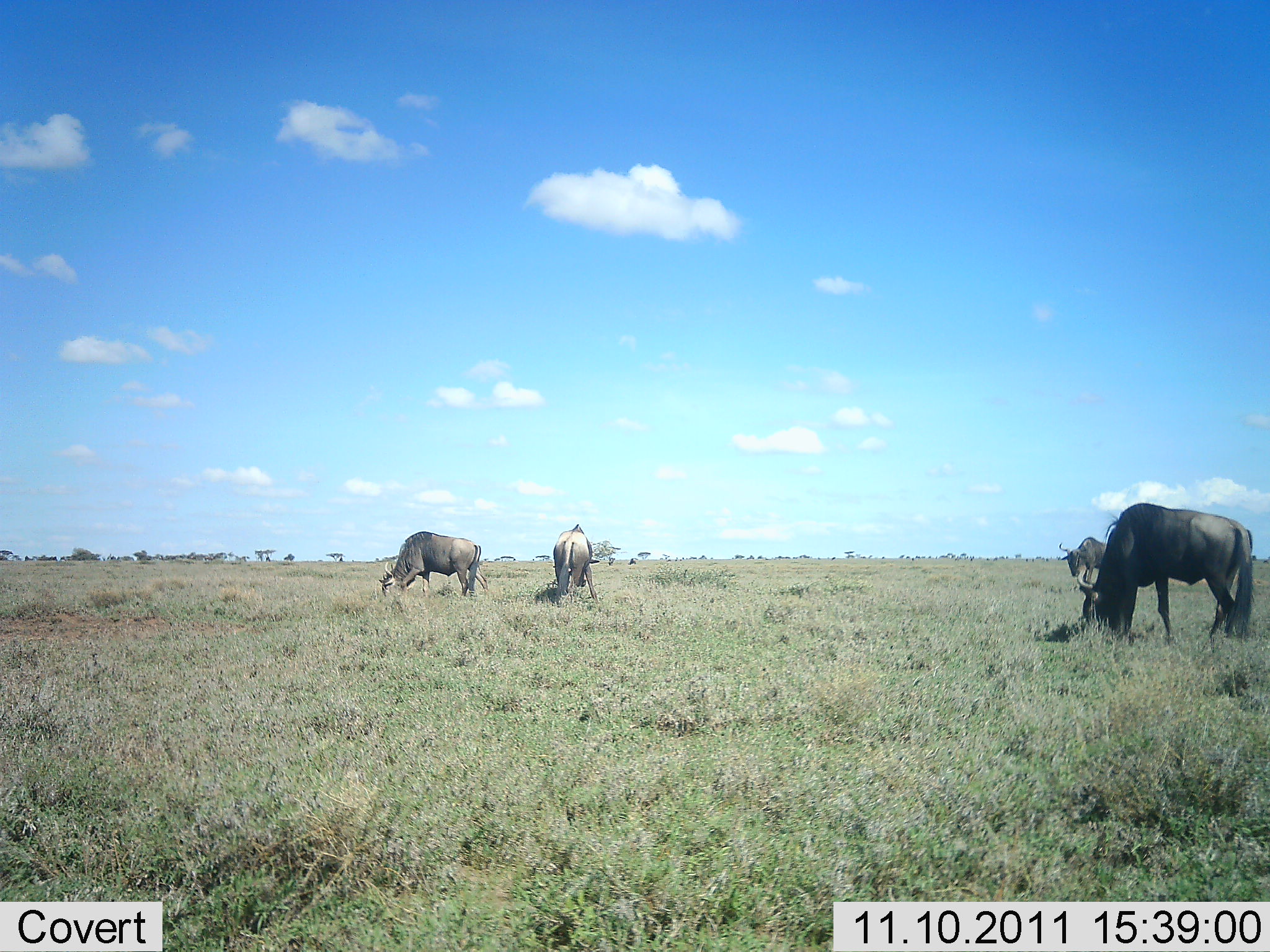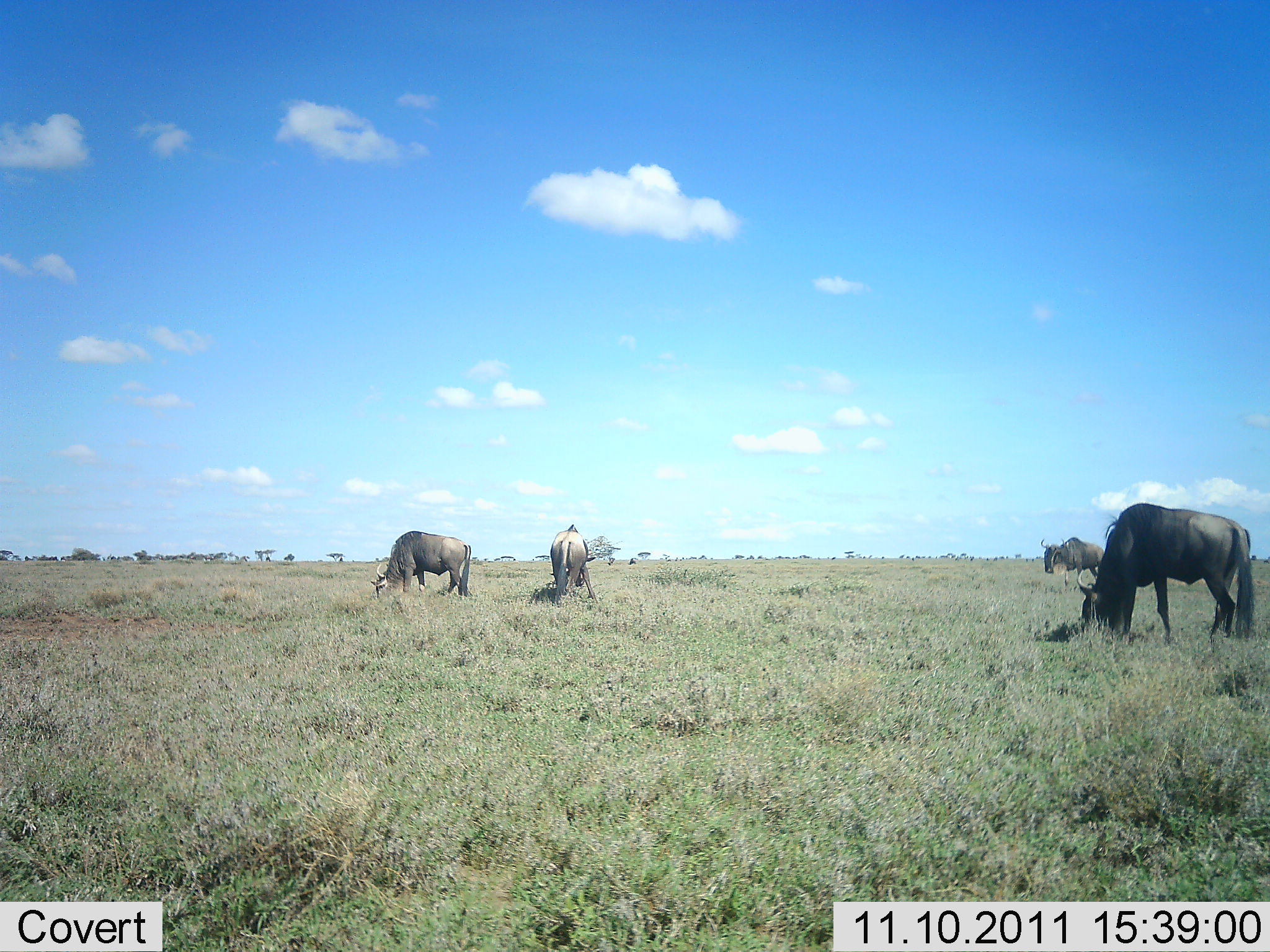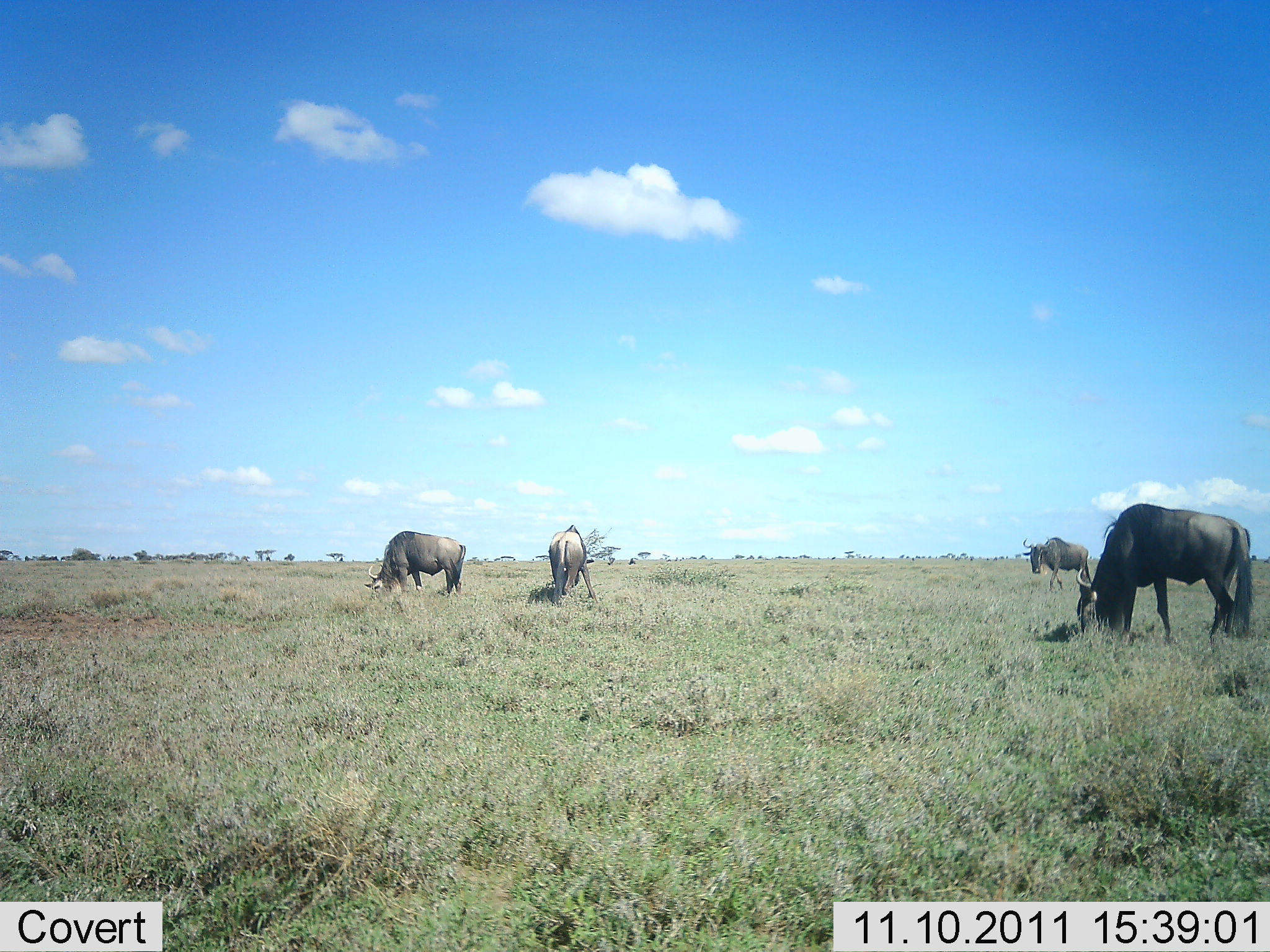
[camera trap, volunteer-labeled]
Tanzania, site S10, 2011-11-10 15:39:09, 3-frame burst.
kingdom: Animalia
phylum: Chordata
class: Mammalia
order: Artiodactyla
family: Bovidae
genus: Connochaetes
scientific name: Connochaetes taurinus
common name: blue wildebeest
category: wildebeest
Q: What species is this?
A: Wildebeest (blue wildebeest) (Connochaetes taurinus).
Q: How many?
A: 4.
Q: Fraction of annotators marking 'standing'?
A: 15%.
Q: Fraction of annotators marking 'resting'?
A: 0%.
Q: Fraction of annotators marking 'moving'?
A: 46%.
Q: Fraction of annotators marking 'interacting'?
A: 0%.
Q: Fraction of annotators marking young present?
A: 0%.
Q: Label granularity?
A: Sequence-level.